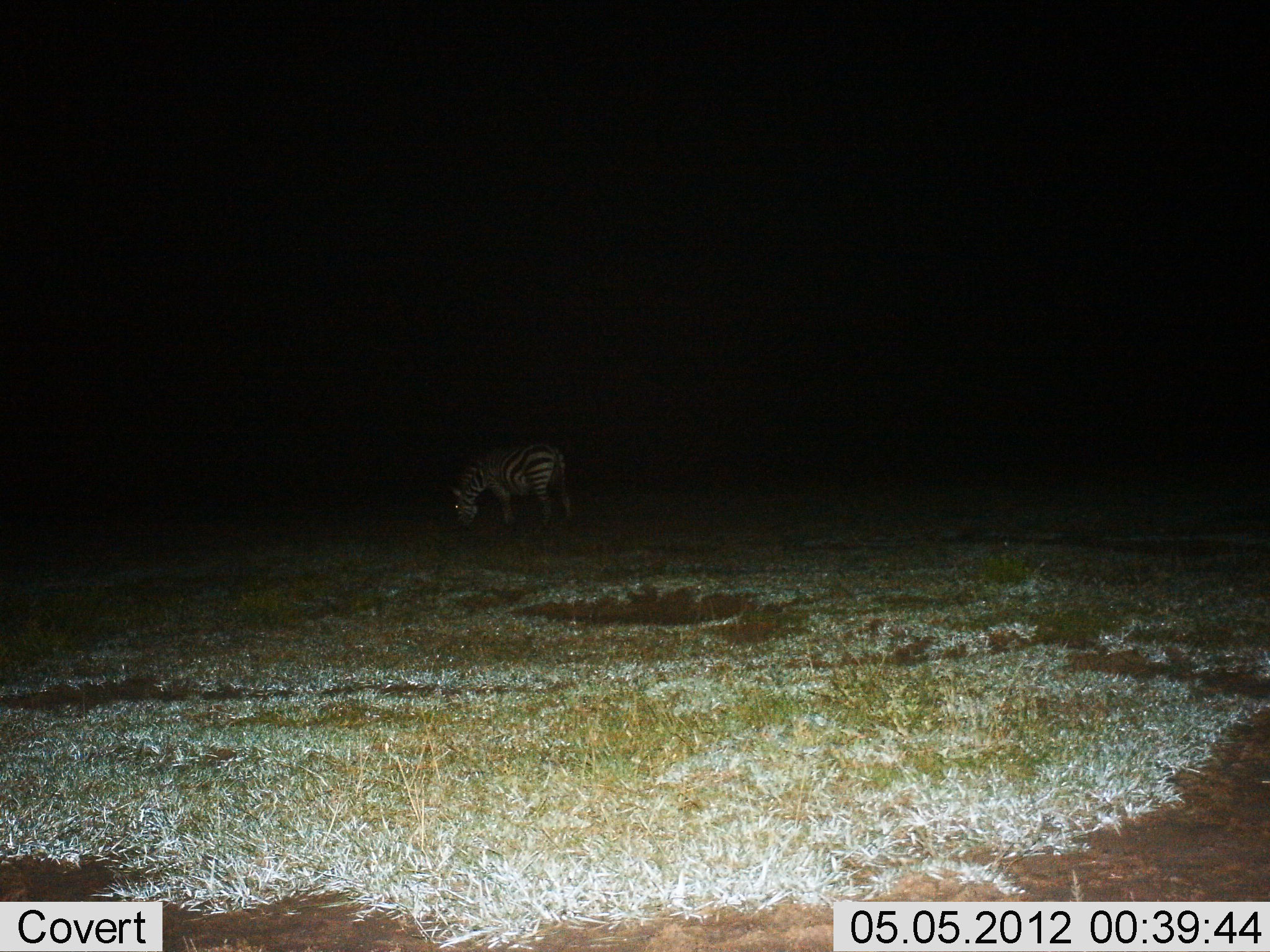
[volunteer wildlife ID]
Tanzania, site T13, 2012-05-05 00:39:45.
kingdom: Animalia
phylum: Chordata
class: Mammalia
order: Perissodactyla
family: Equidae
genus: Equus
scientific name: Equus quagga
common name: plains zebra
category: zebra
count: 1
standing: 0%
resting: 0%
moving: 0%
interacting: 0%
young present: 0%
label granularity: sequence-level